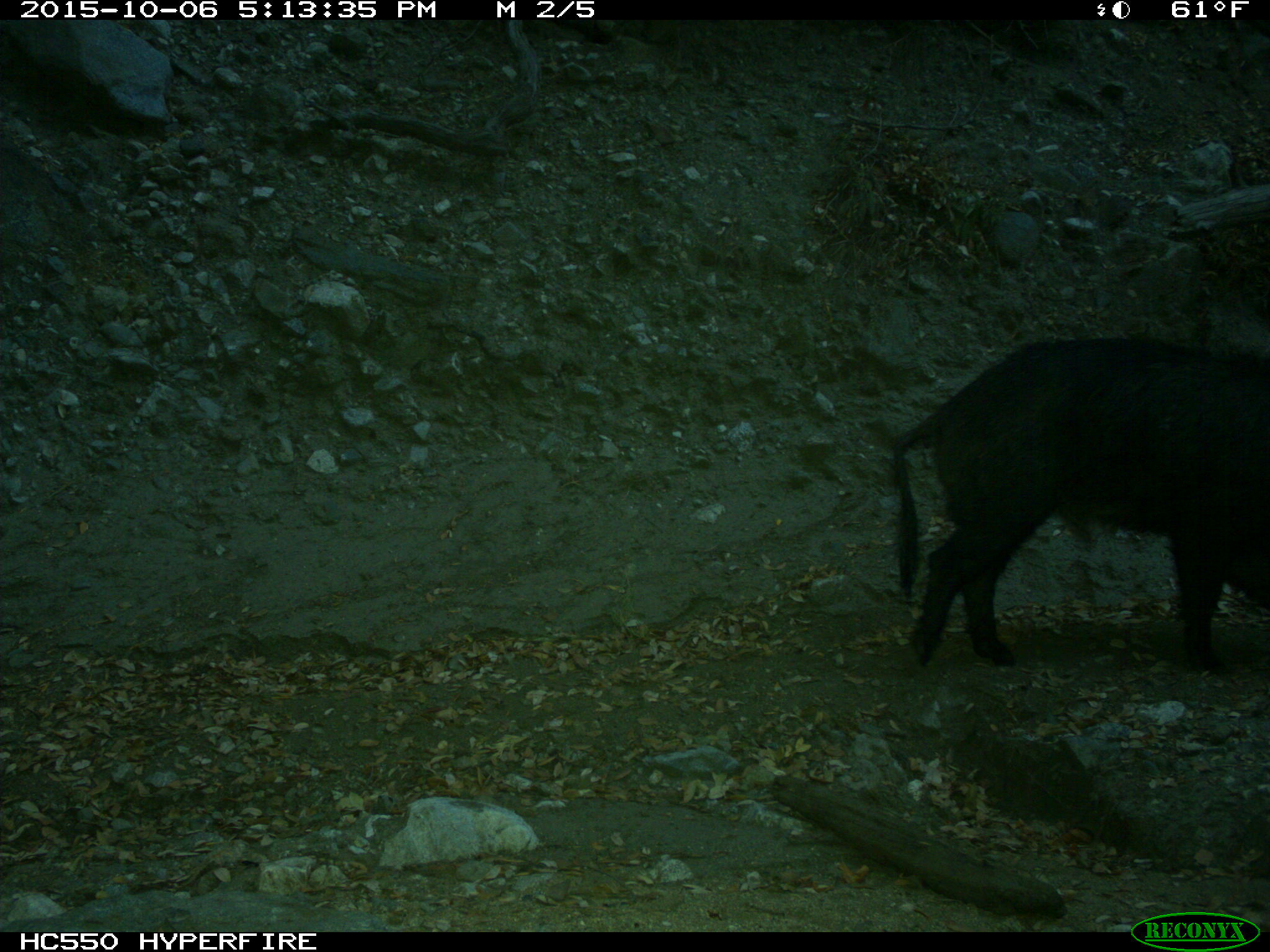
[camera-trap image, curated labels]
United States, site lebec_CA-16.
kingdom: Animalia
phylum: Chordata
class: Mammalia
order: Artiodactyla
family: Suidae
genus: Sus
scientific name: Sus scrofa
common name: wild boar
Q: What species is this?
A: Sus scrofa (wild boar).